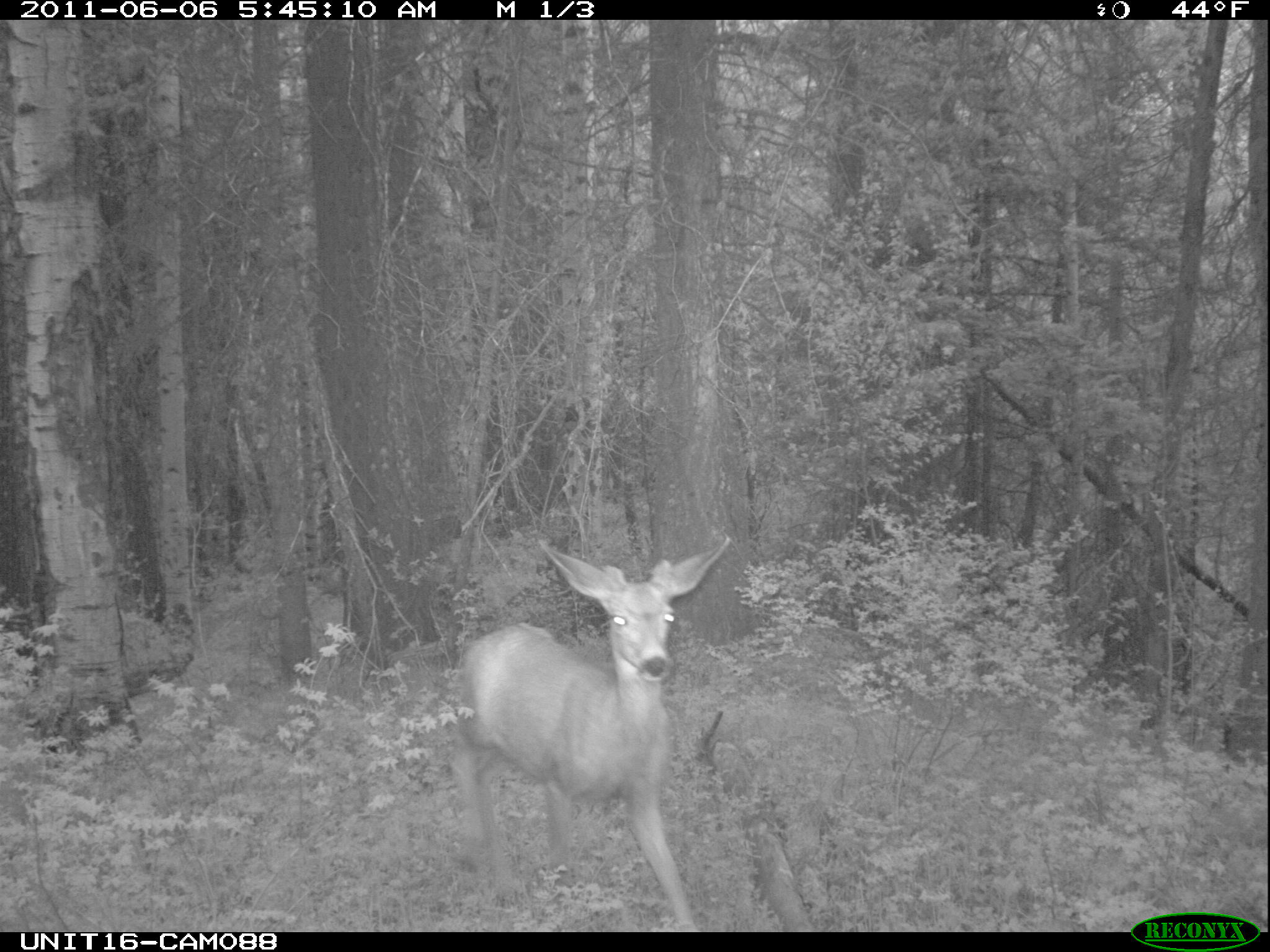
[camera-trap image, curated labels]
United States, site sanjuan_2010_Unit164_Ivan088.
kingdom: Animalia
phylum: Chordata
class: Mammalia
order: Artiodactyla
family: Cervidae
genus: Odocoileus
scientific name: Odocoileus hemionus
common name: mule deer